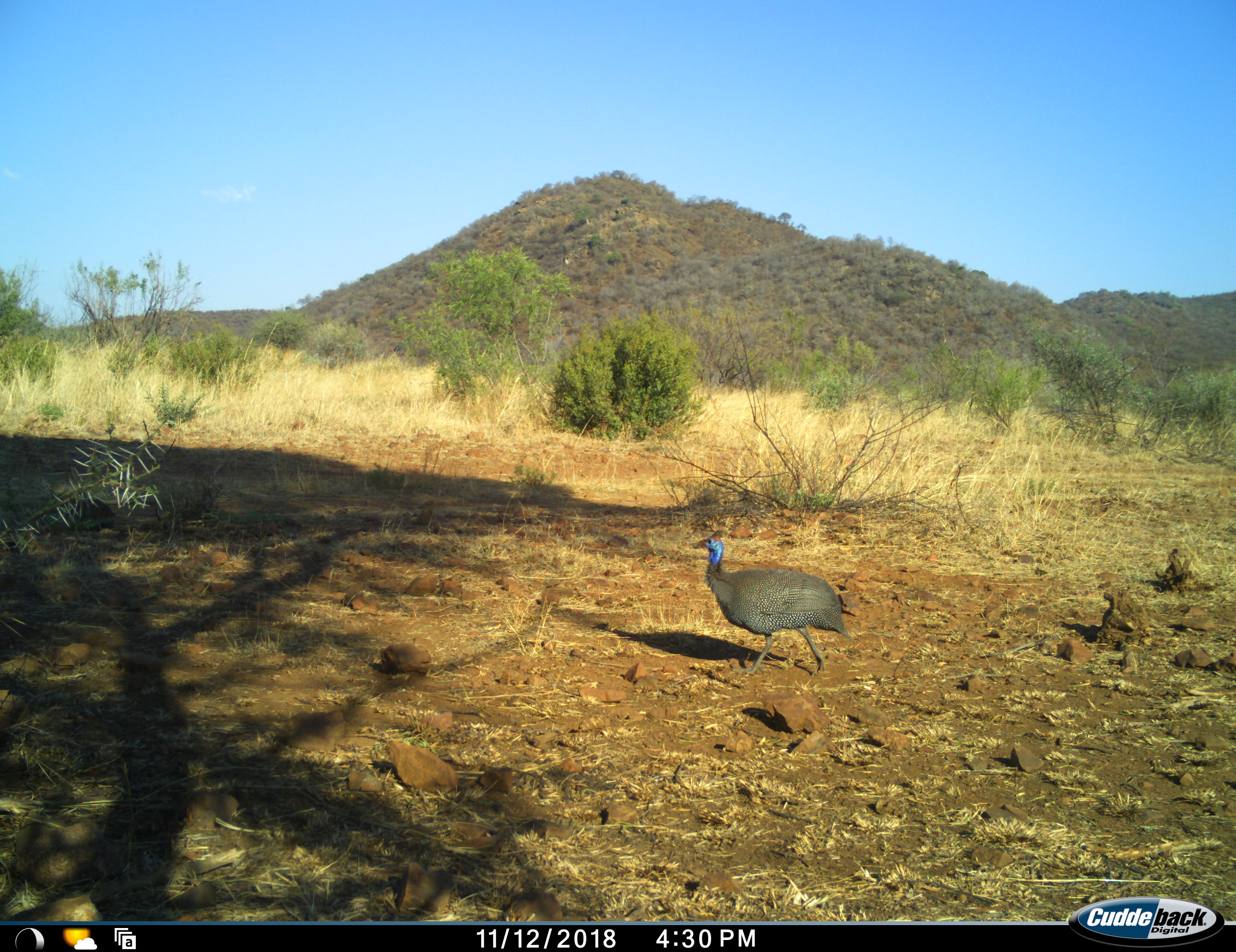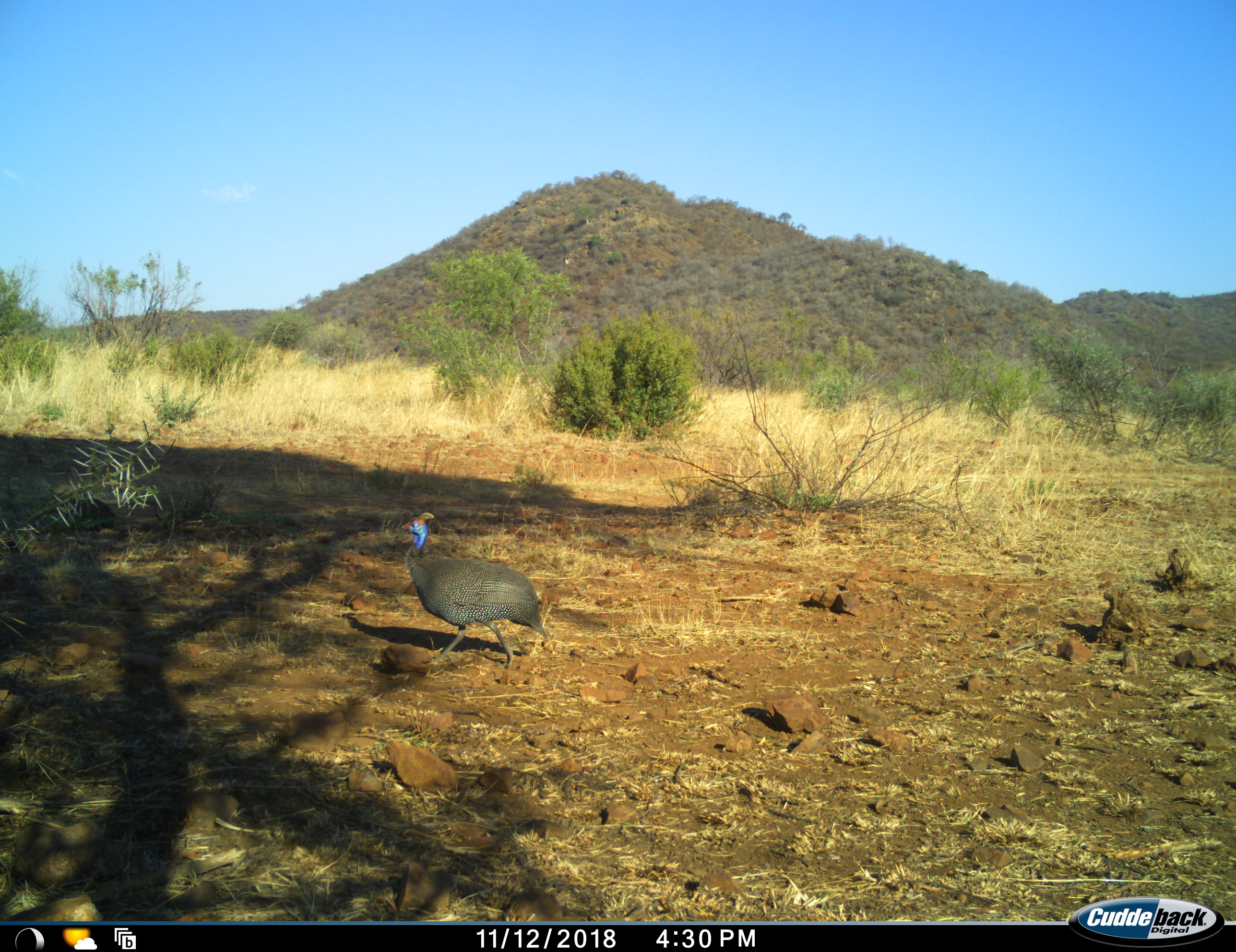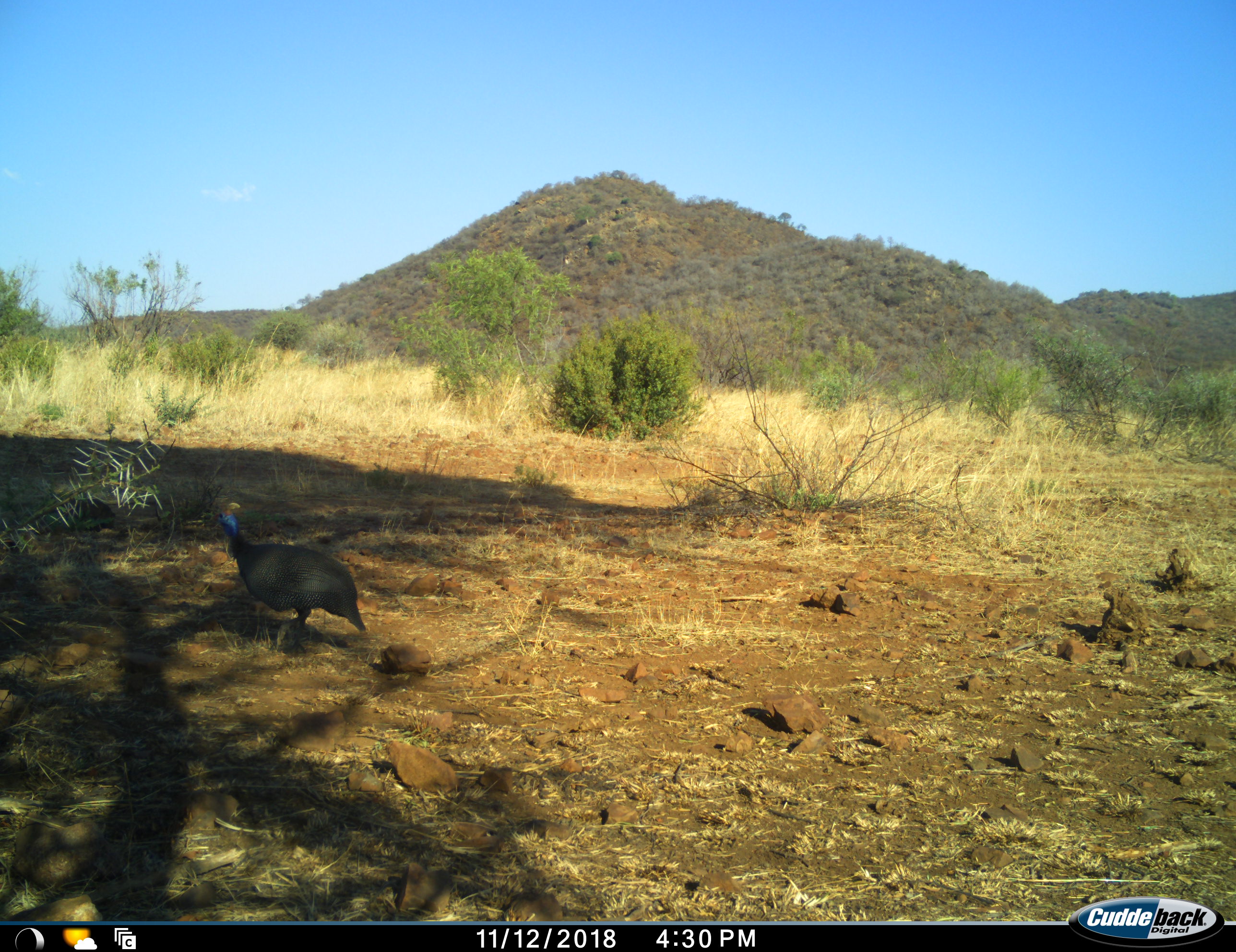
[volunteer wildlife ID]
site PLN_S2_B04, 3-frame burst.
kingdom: Animalia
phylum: Chordata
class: Aves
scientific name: Aves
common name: bird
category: birdother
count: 1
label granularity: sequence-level